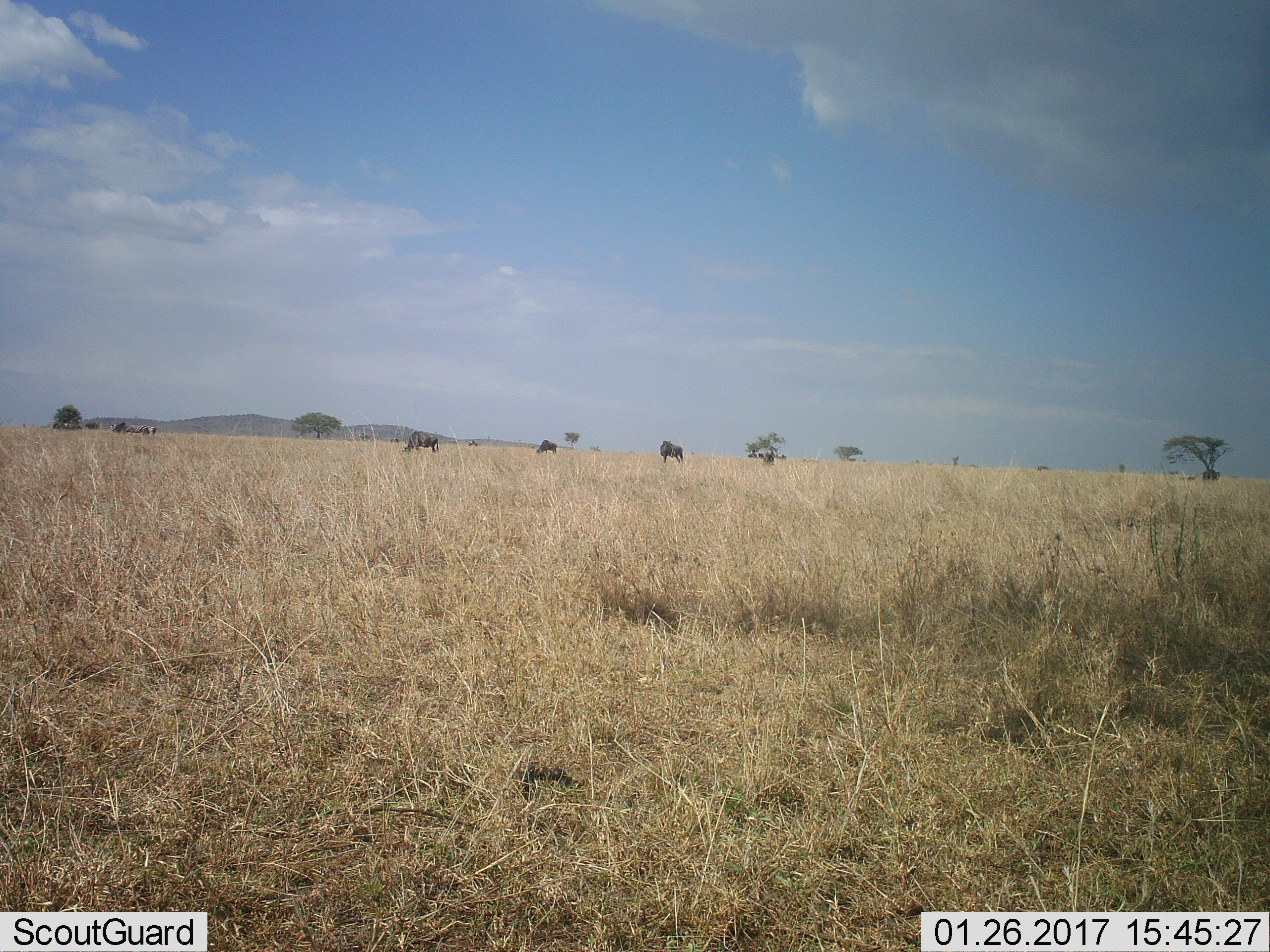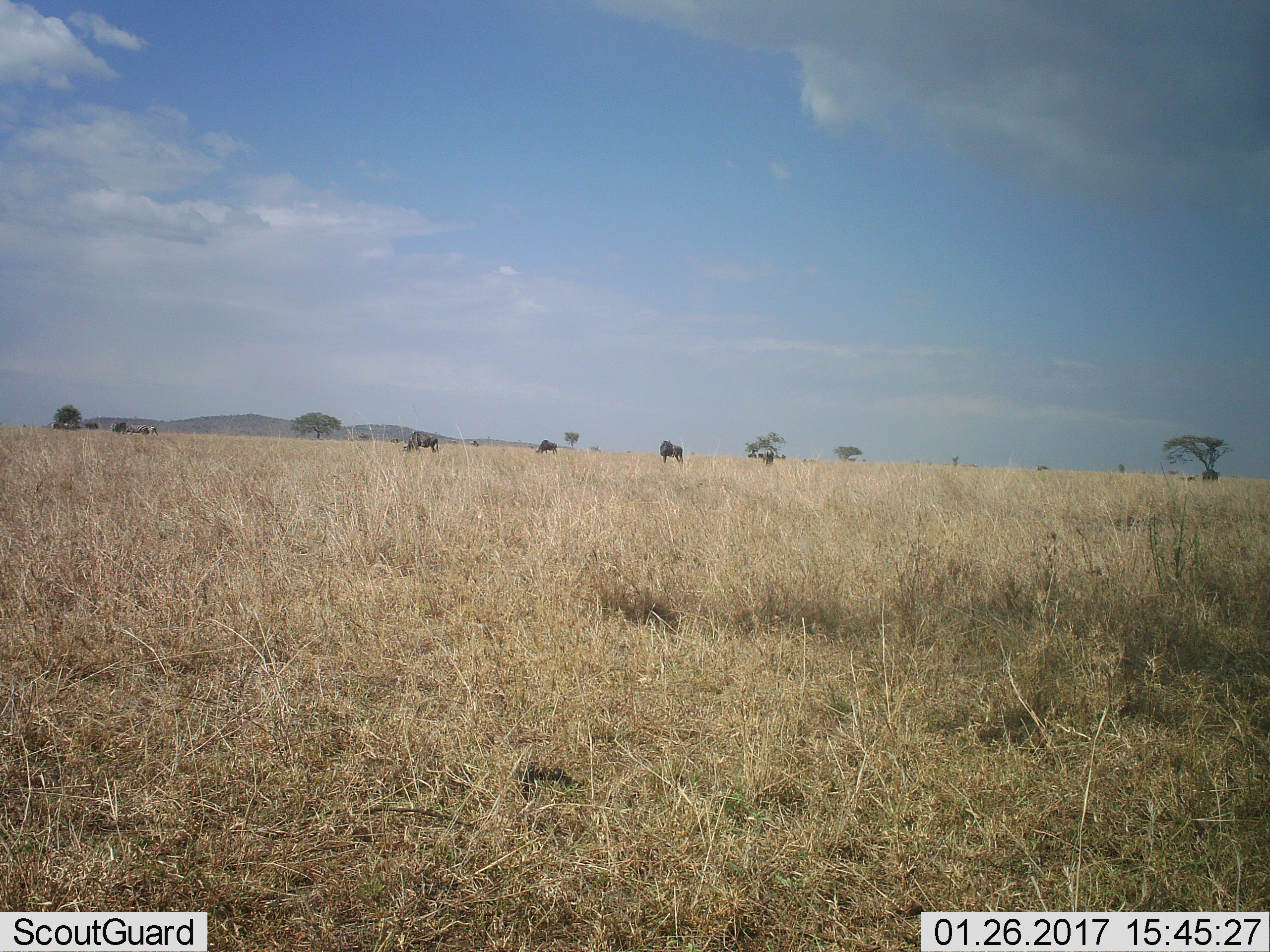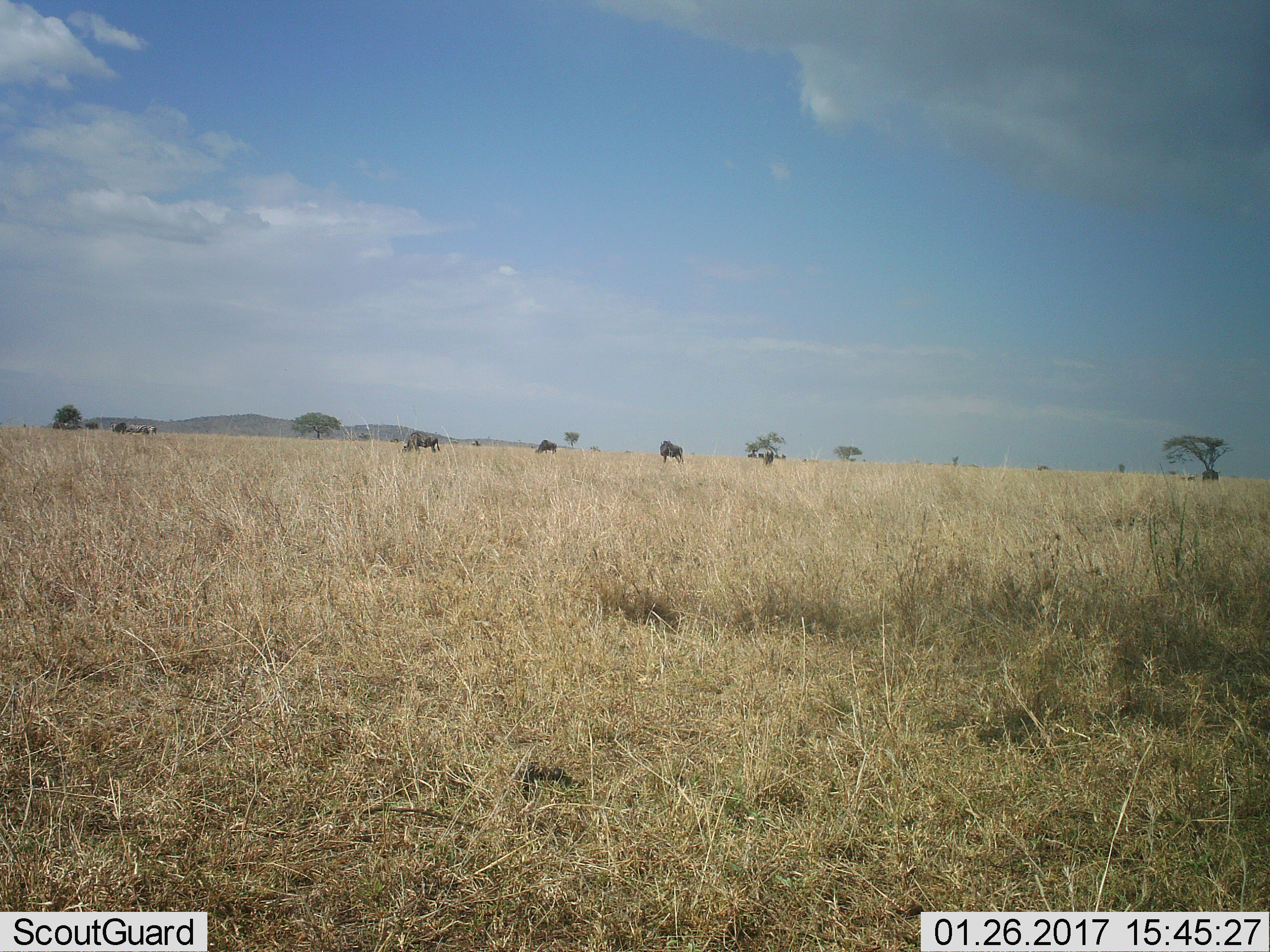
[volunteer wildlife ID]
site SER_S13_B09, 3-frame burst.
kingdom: Animalia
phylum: Chordata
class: Mammalia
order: Artiodactyla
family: Bovidae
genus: Connochaetes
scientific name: Connochaetes taurinus taurinus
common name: blue wildebeest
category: wildebeestblue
Wildebeestblue (blue wildebeest) (Connochaetes taurinus taurinus), count 6. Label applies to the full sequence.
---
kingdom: Animalia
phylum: Chordata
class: Mammalia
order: Perissodactyla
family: Equidae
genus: Equus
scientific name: Equus quagga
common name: plains zebra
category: zebraplains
Zebraplains (plains zebra) (Equus quagga), count 2. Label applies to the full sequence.